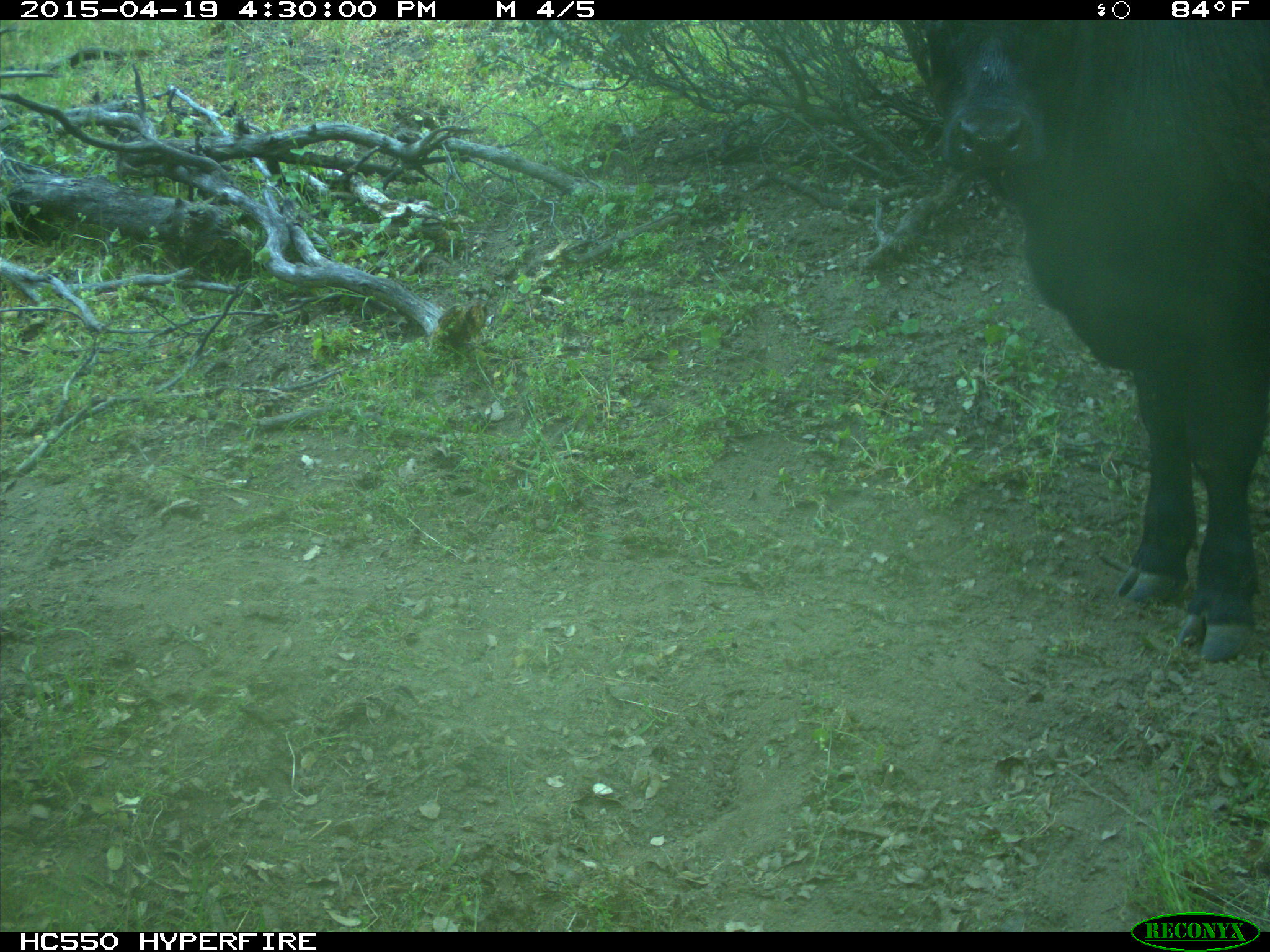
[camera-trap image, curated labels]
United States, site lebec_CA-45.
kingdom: Animalia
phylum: Chordata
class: Mammalia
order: Artiodactyla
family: Bovidae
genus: Bos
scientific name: Bos taurus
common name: domestic cow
Bos taurus (domestic cow).